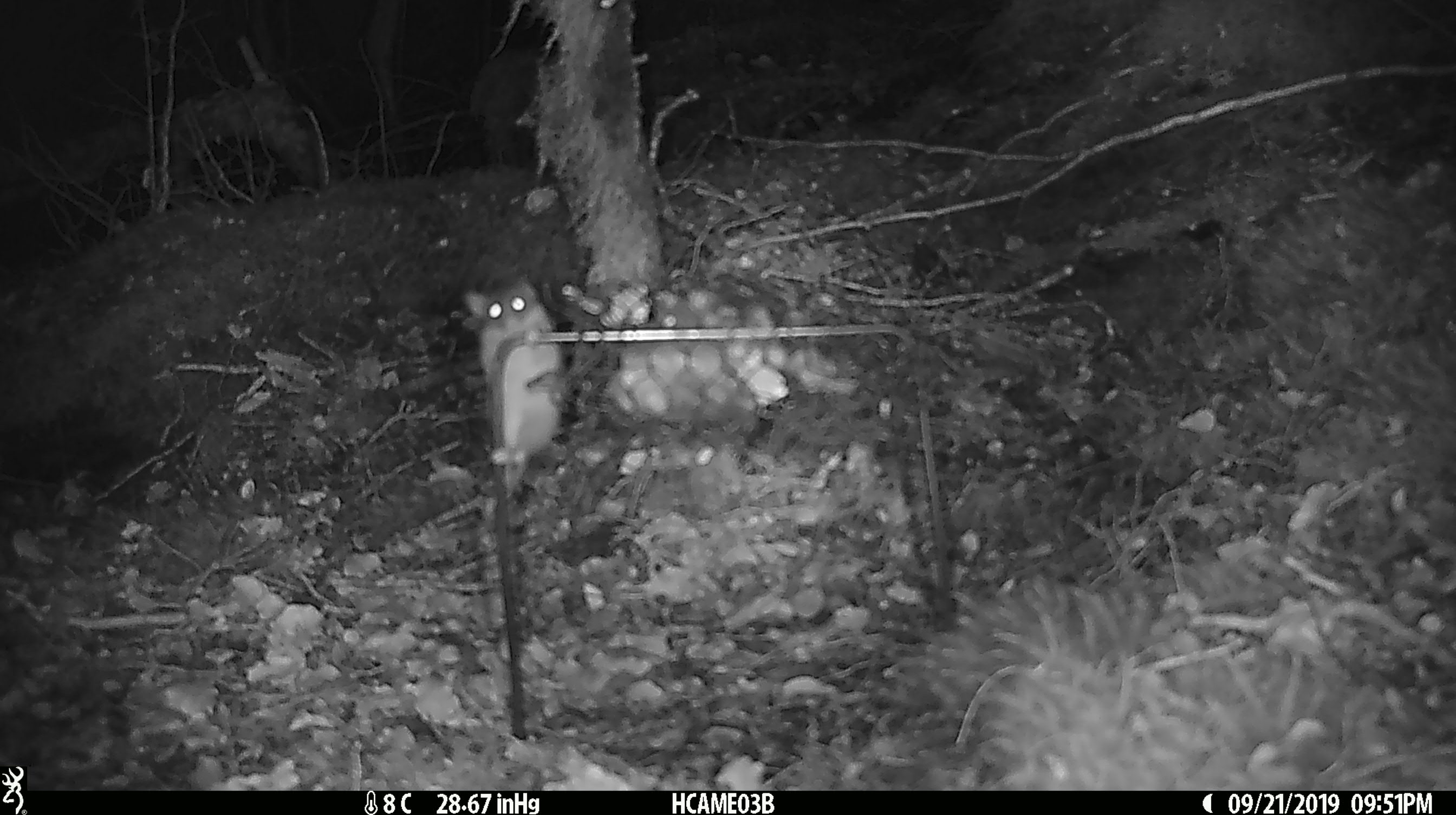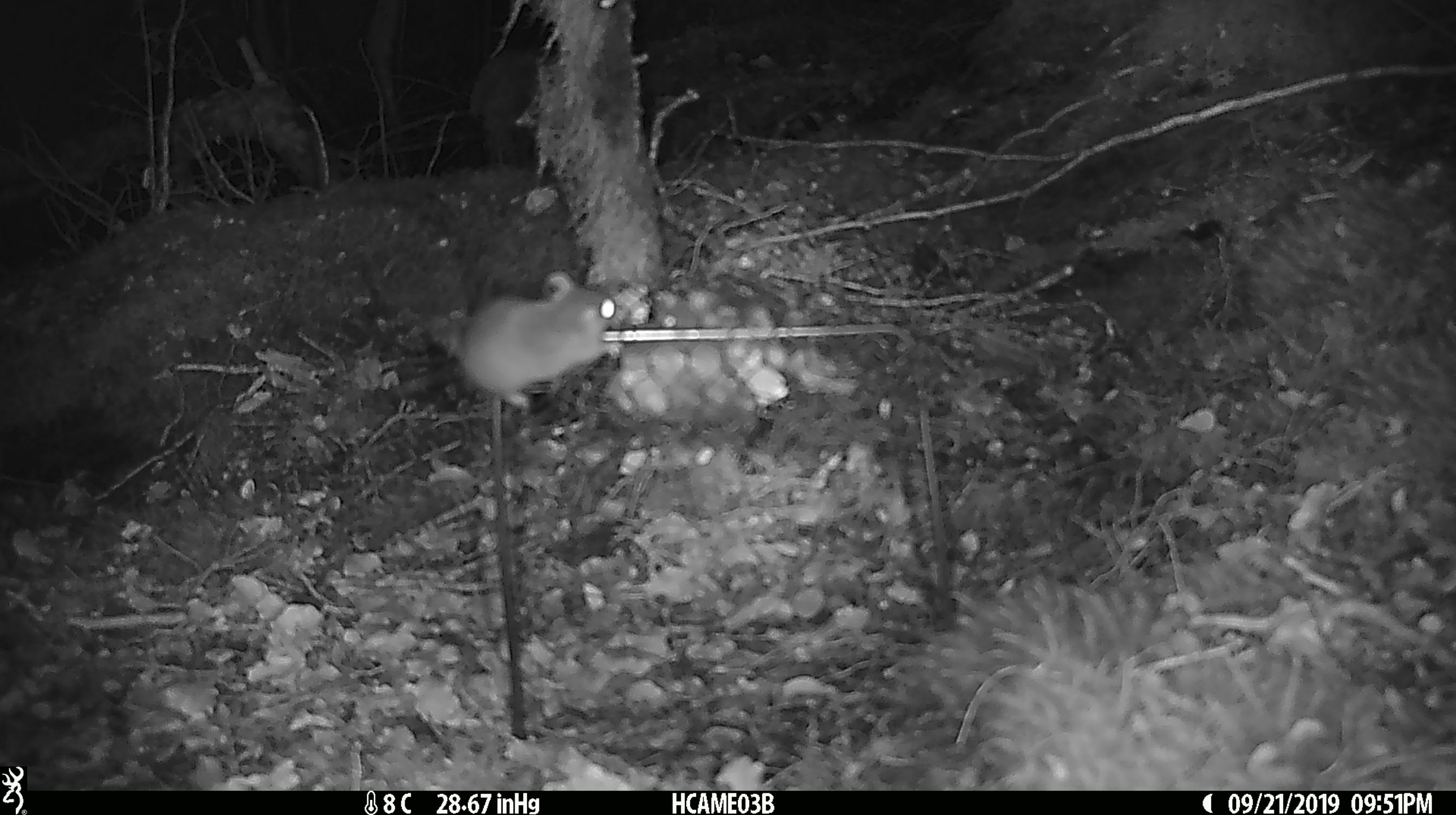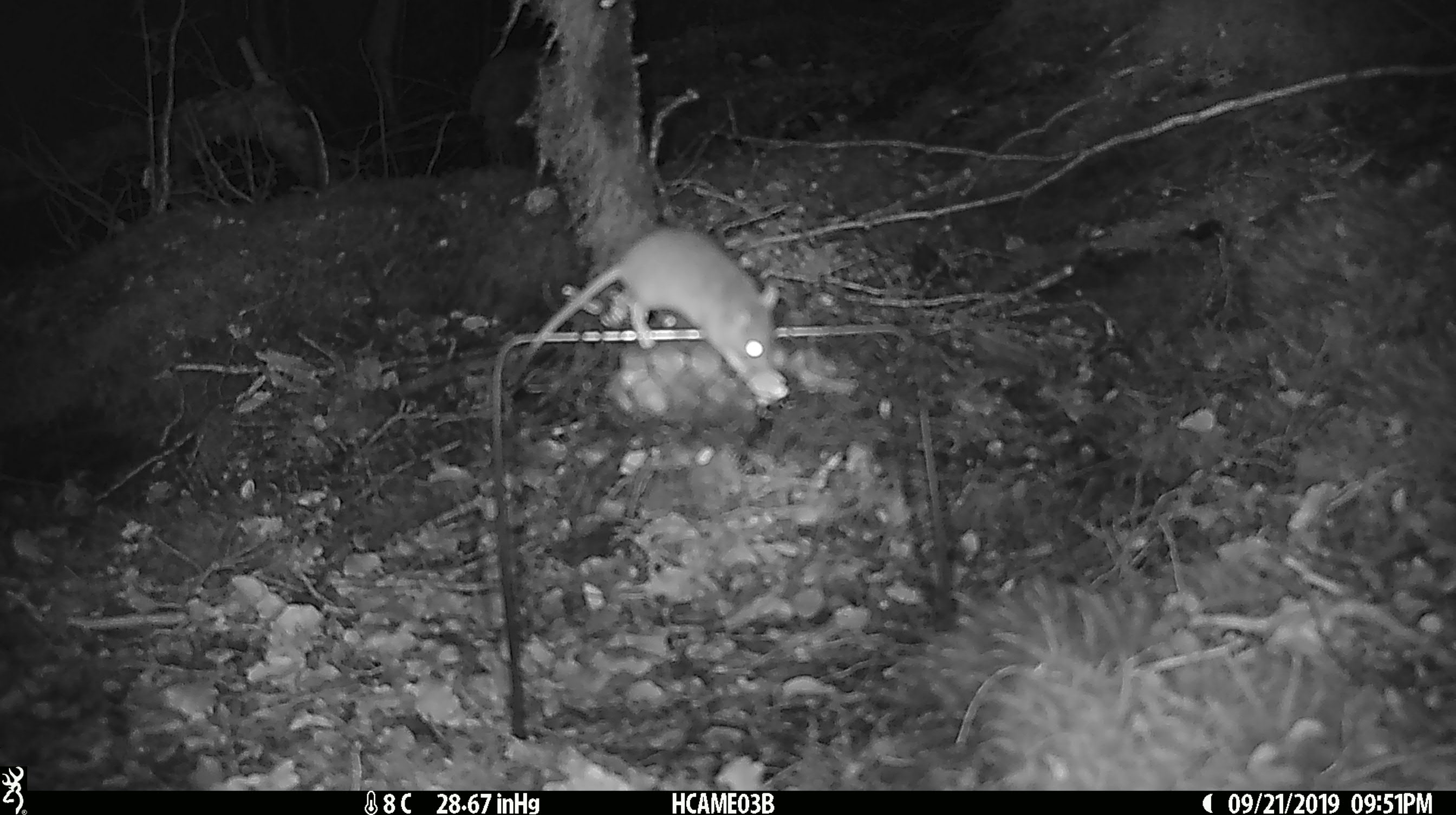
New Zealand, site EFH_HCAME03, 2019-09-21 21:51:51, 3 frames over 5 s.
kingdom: Animalia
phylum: Chordata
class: Mammalia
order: Rodentia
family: Muridae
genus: Mus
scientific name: Mus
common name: mouse